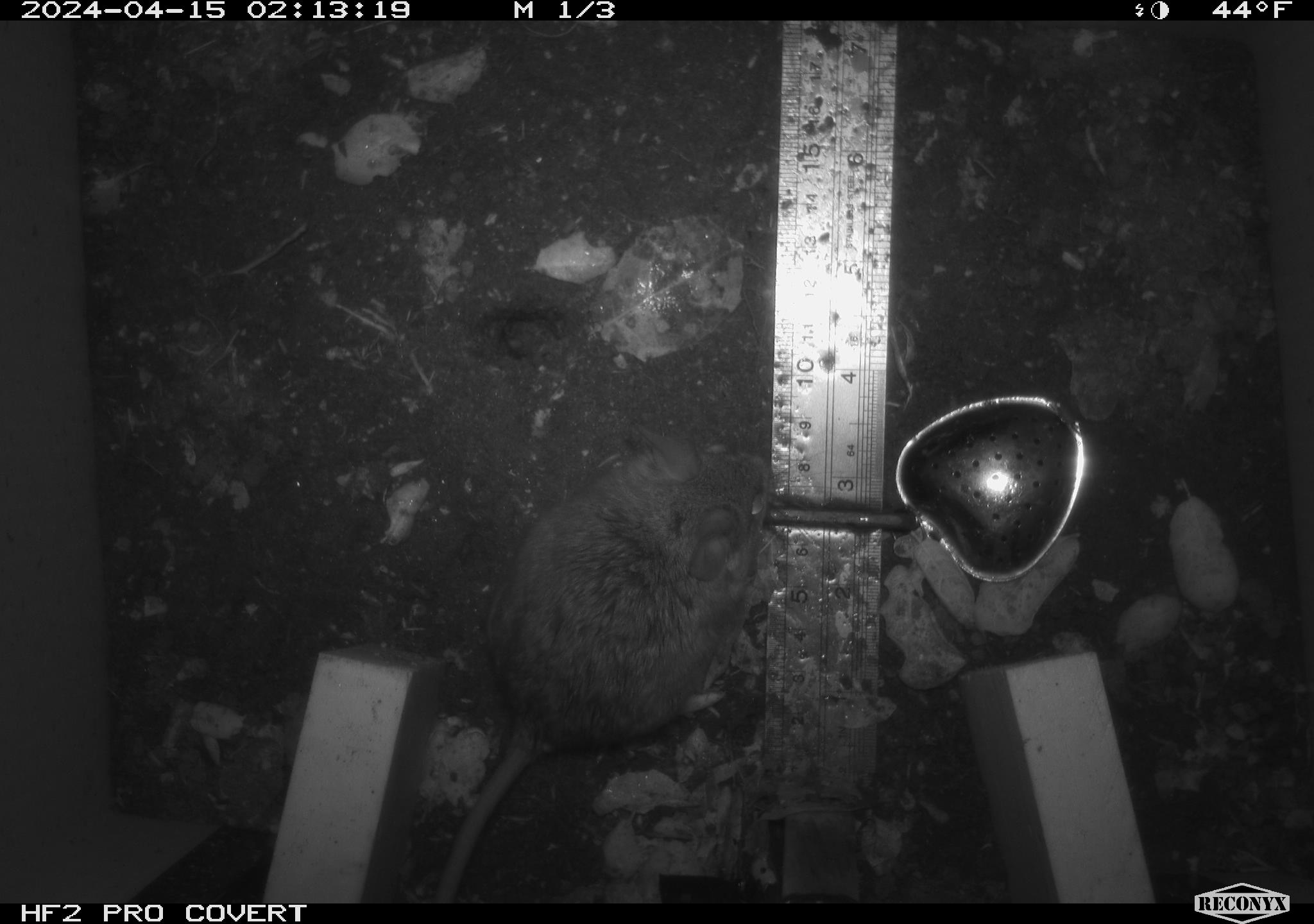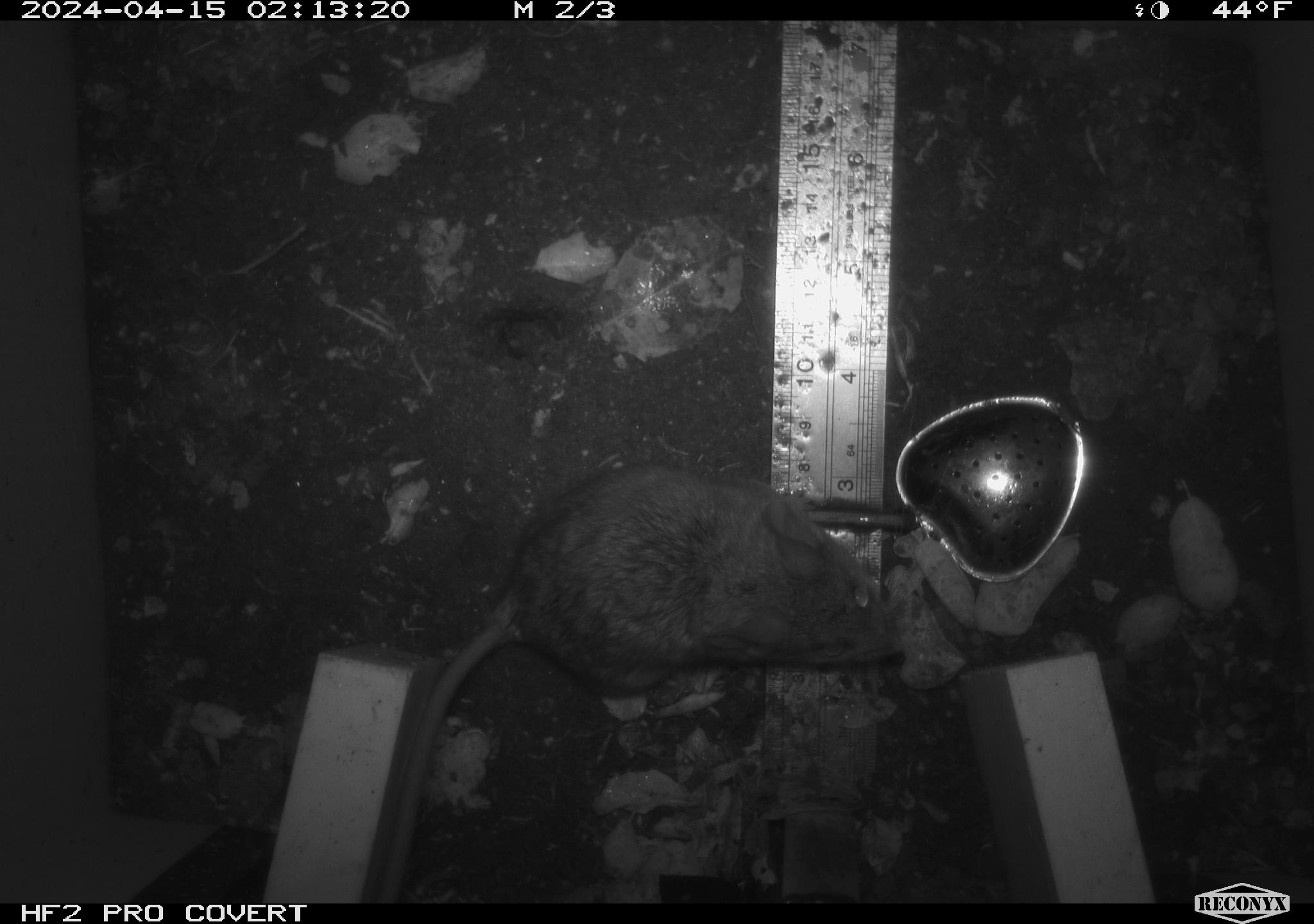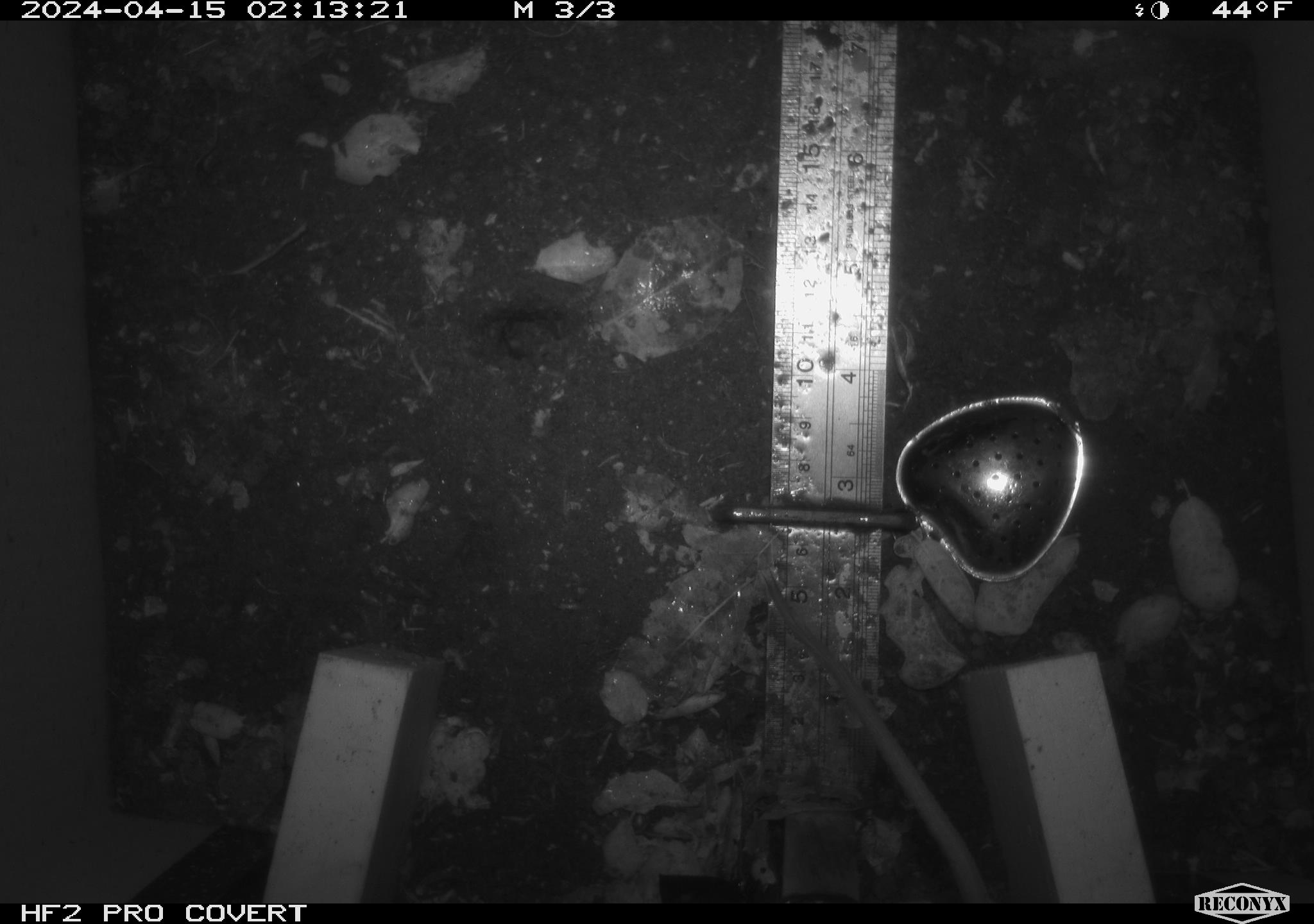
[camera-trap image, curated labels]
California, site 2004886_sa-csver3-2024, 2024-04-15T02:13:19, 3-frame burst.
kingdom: Animalia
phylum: Chordata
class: Mammalia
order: Rodentia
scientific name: Rodentia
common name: rodent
Rodent (Rodentia).